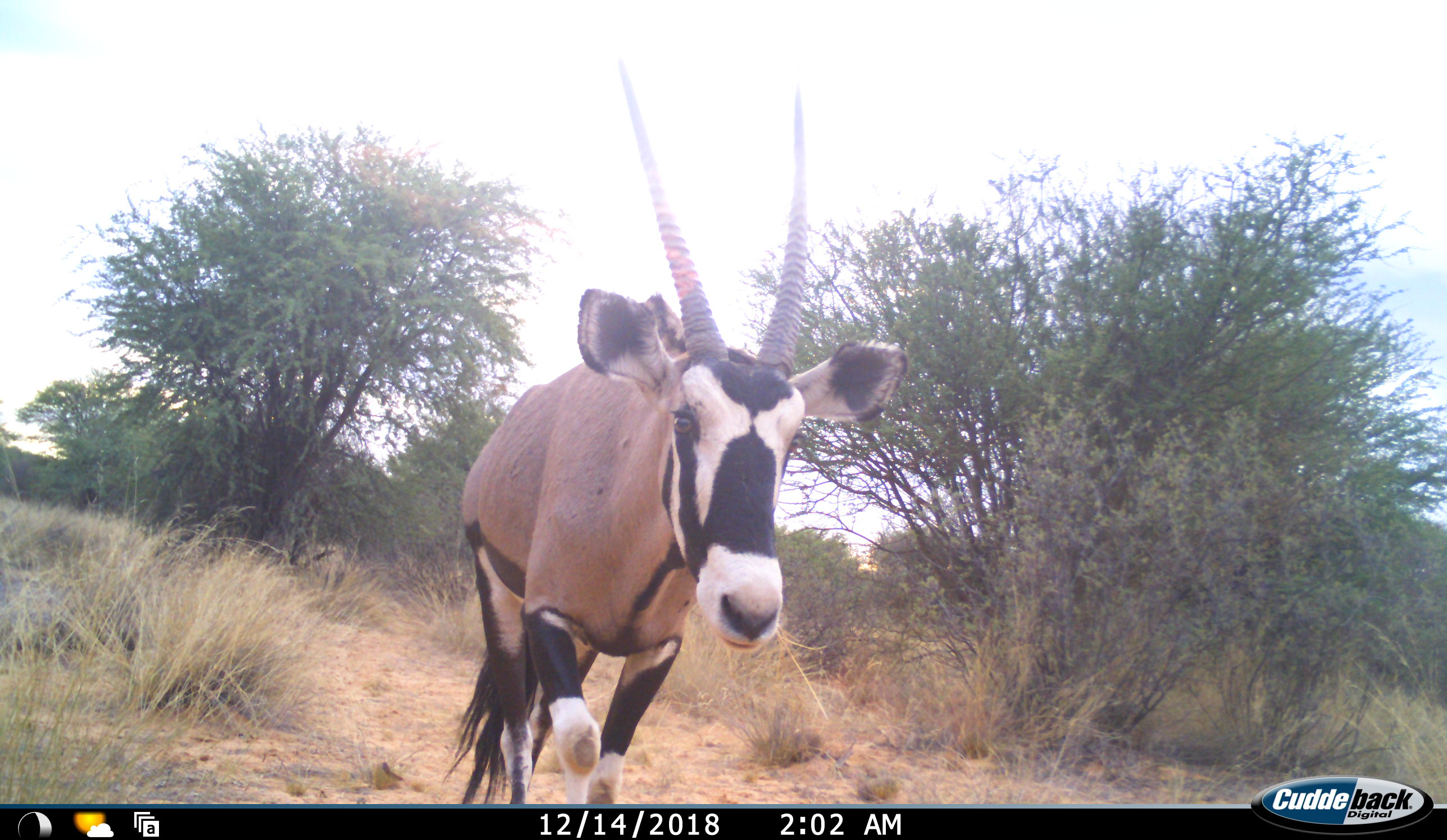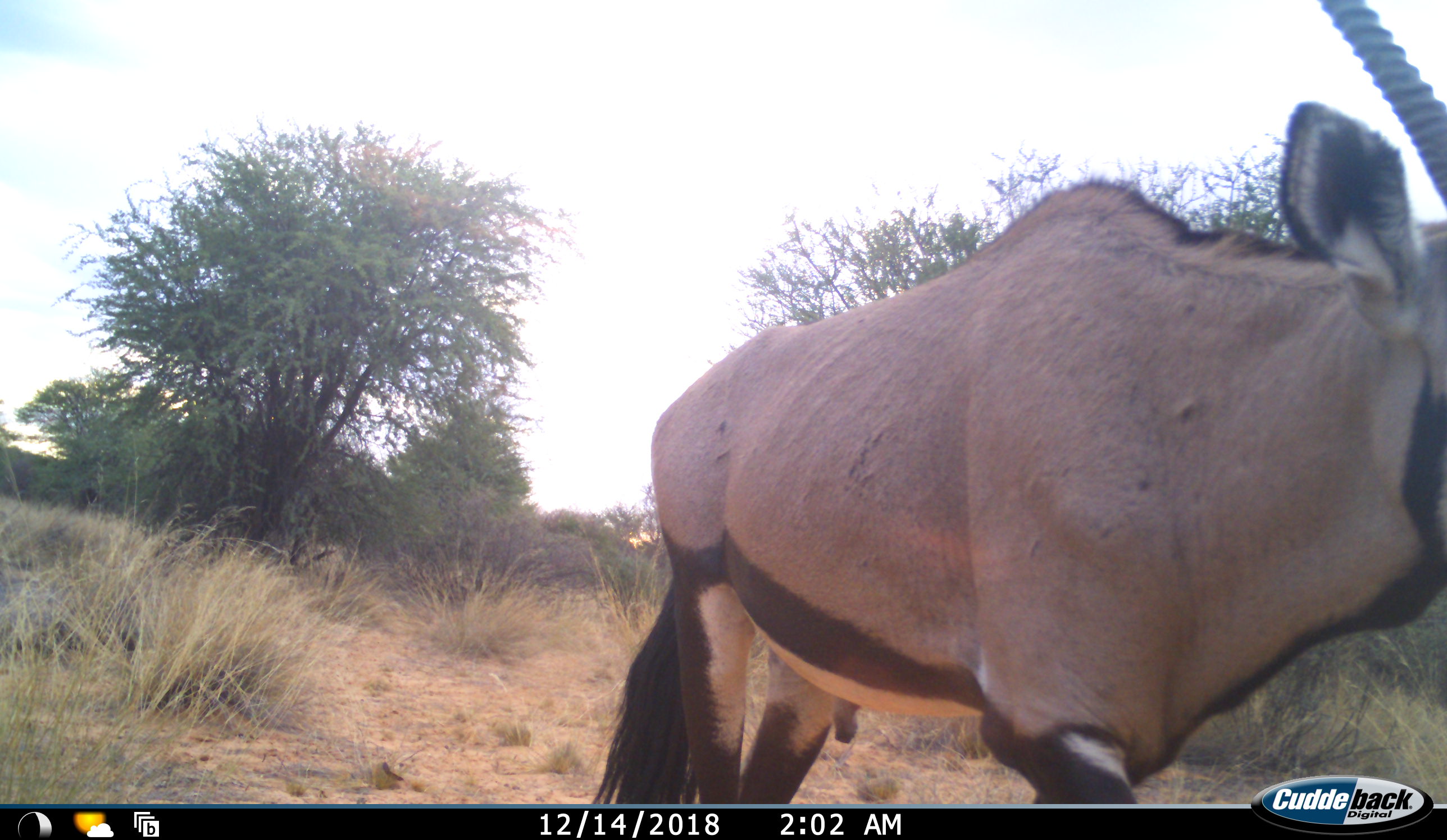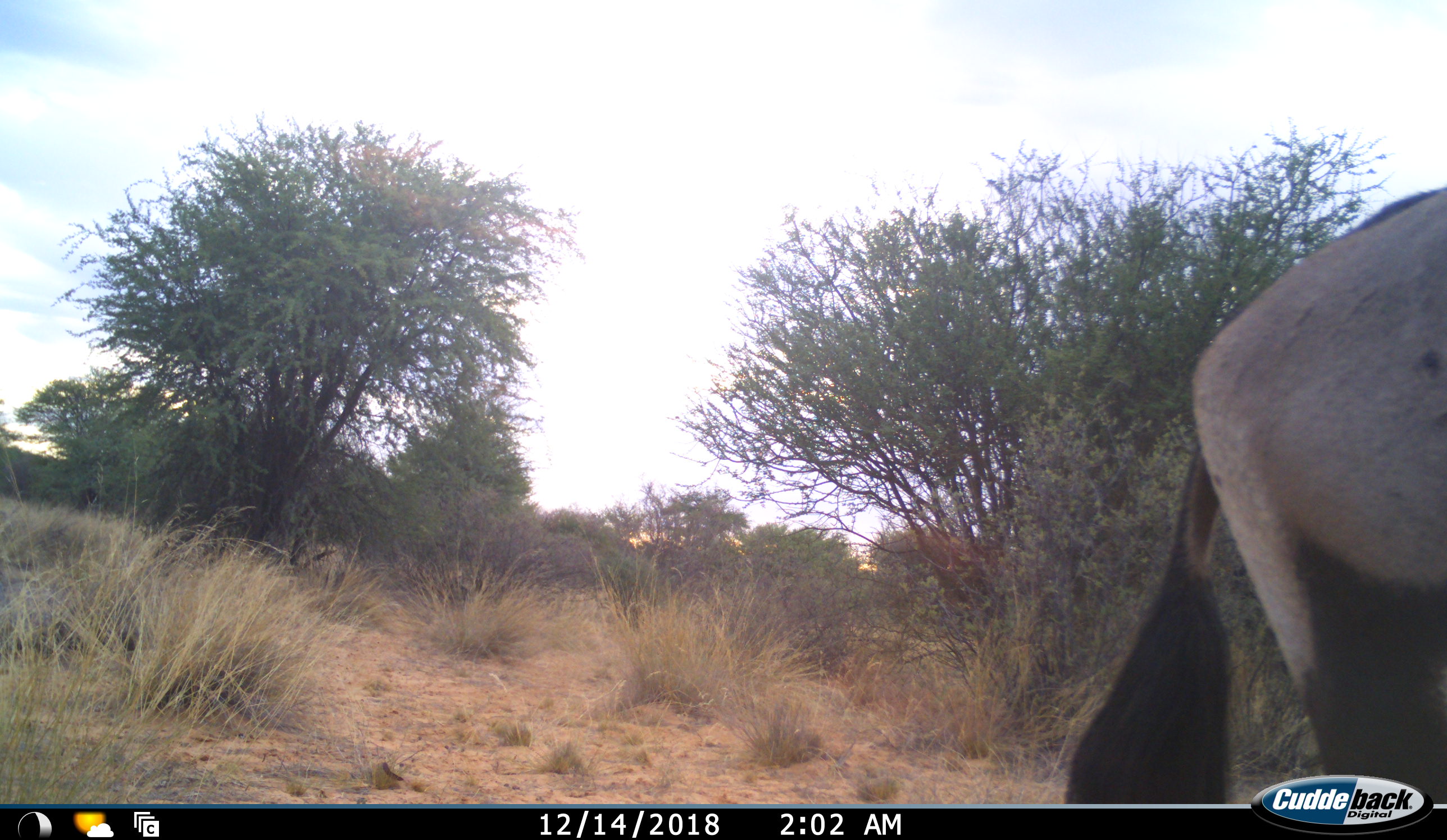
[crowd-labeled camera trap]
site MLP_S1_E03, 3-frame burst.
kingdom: Animalia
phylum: Chordata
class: Mammalia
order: Artiodactyla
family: Bovidae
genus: Oryx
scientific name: Oryx gazella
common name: gemsbok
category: oryx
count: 1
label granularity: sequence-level